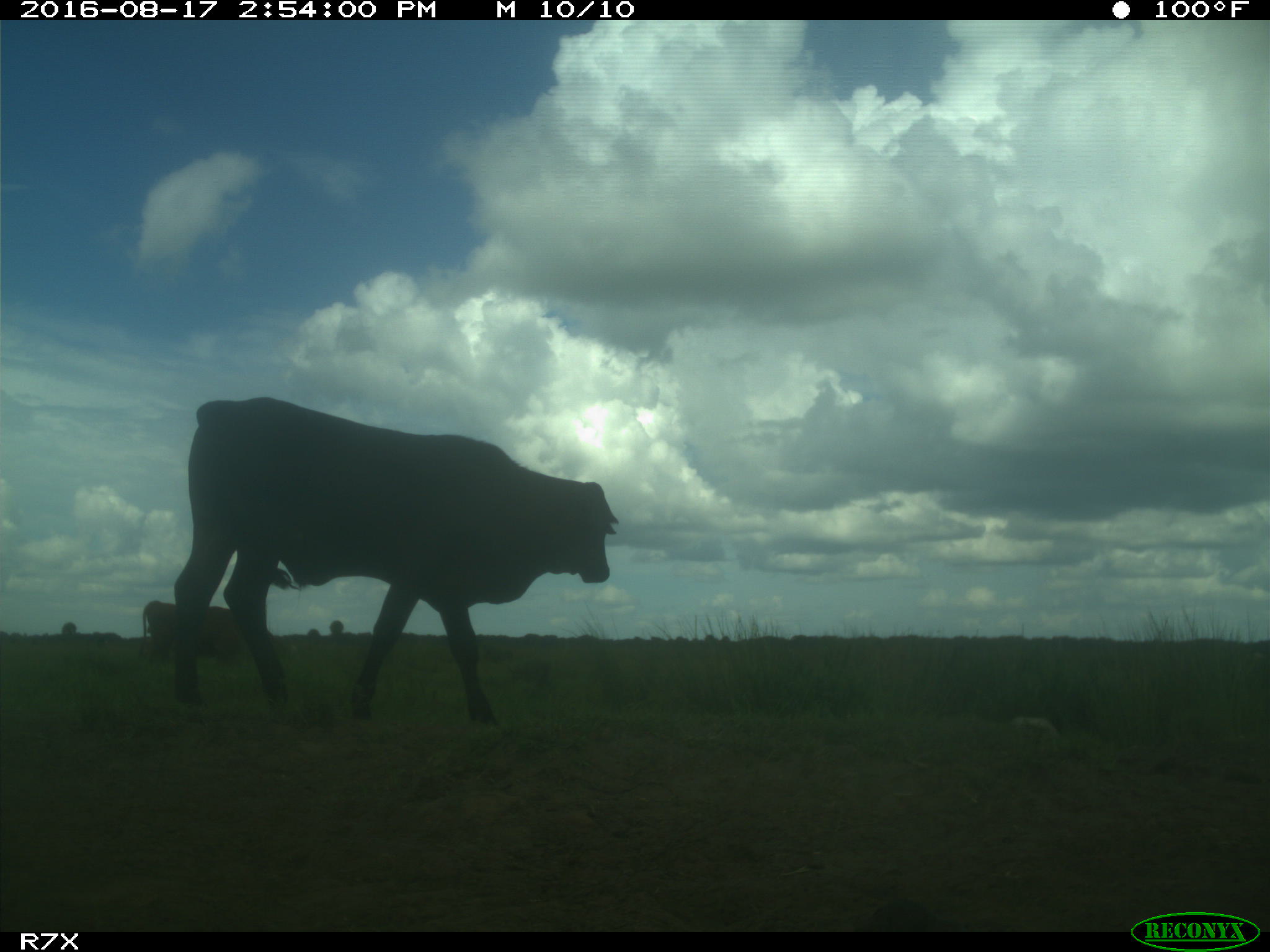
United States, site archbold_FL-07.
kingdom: Animalia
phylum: Chordata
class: Mammalia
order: Artiodactyla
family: Bovidae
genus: Bos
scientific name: Bos taurus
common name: domestic cow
Bos taurus (domestic cow).